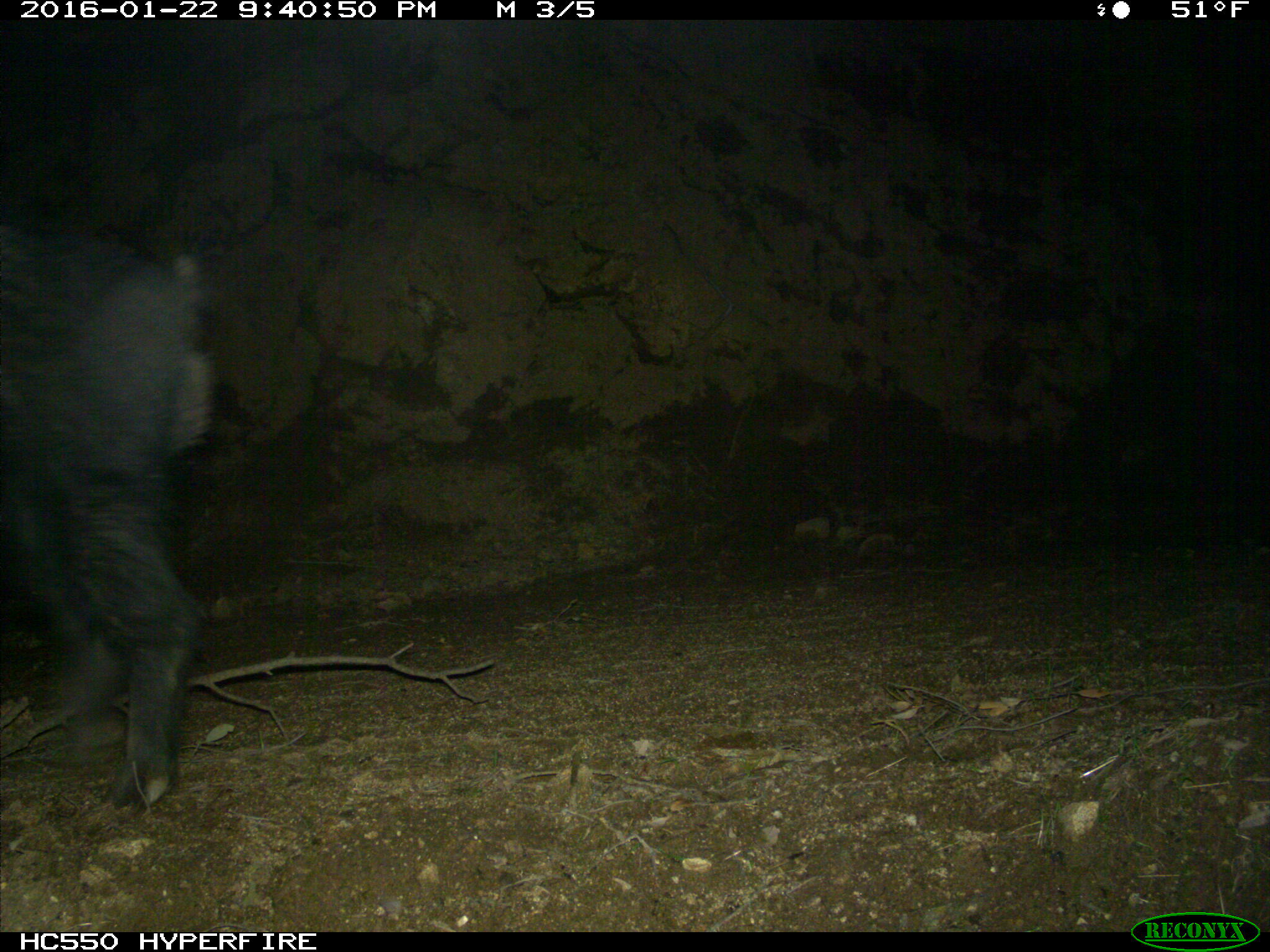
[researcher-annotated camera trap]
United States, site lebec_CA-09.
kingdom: Animalia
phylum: Chordata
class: Mammalia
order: Artiodactyla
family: Suidae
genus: Sus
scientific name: Sus scrofa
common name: wild boar